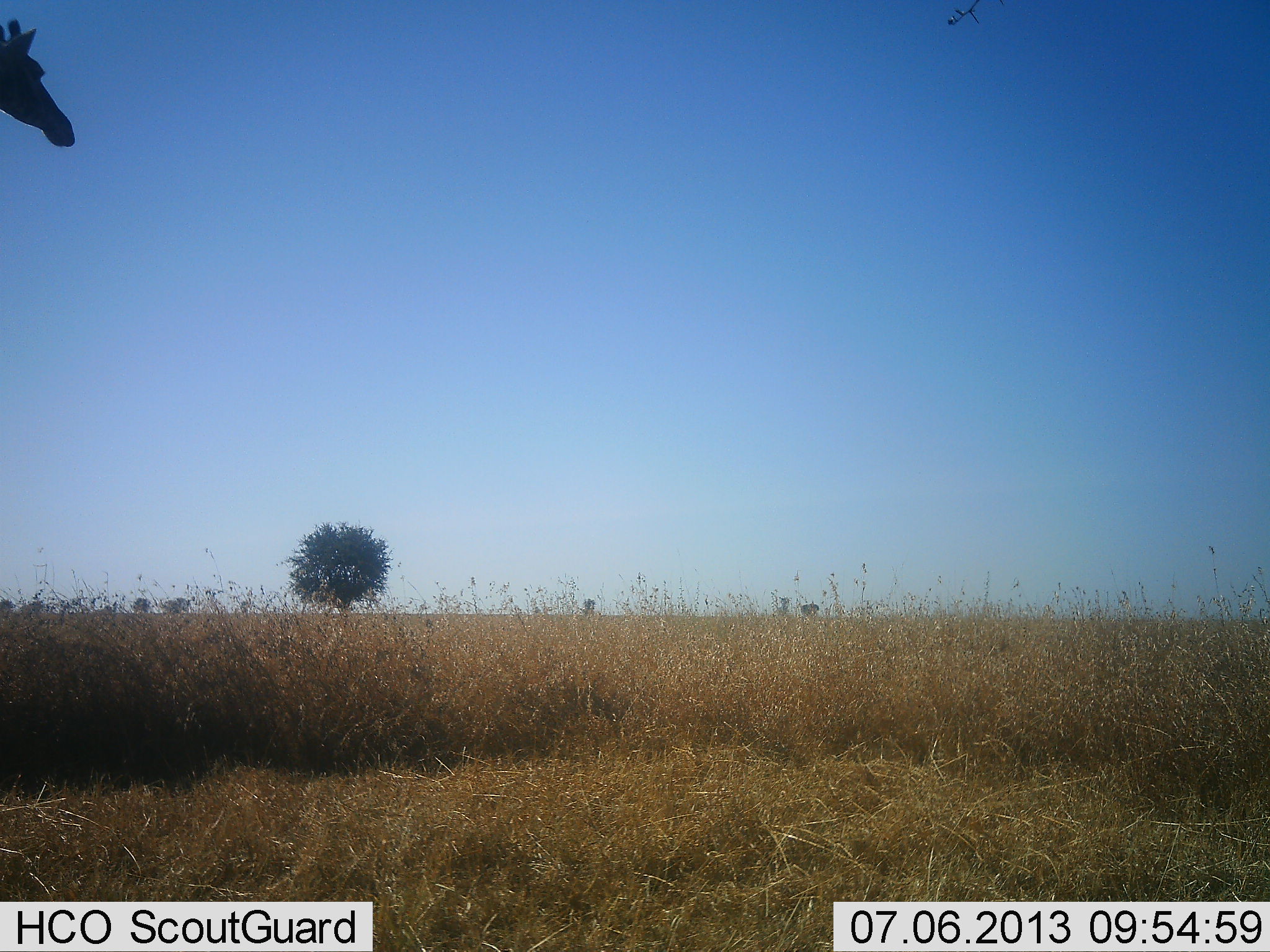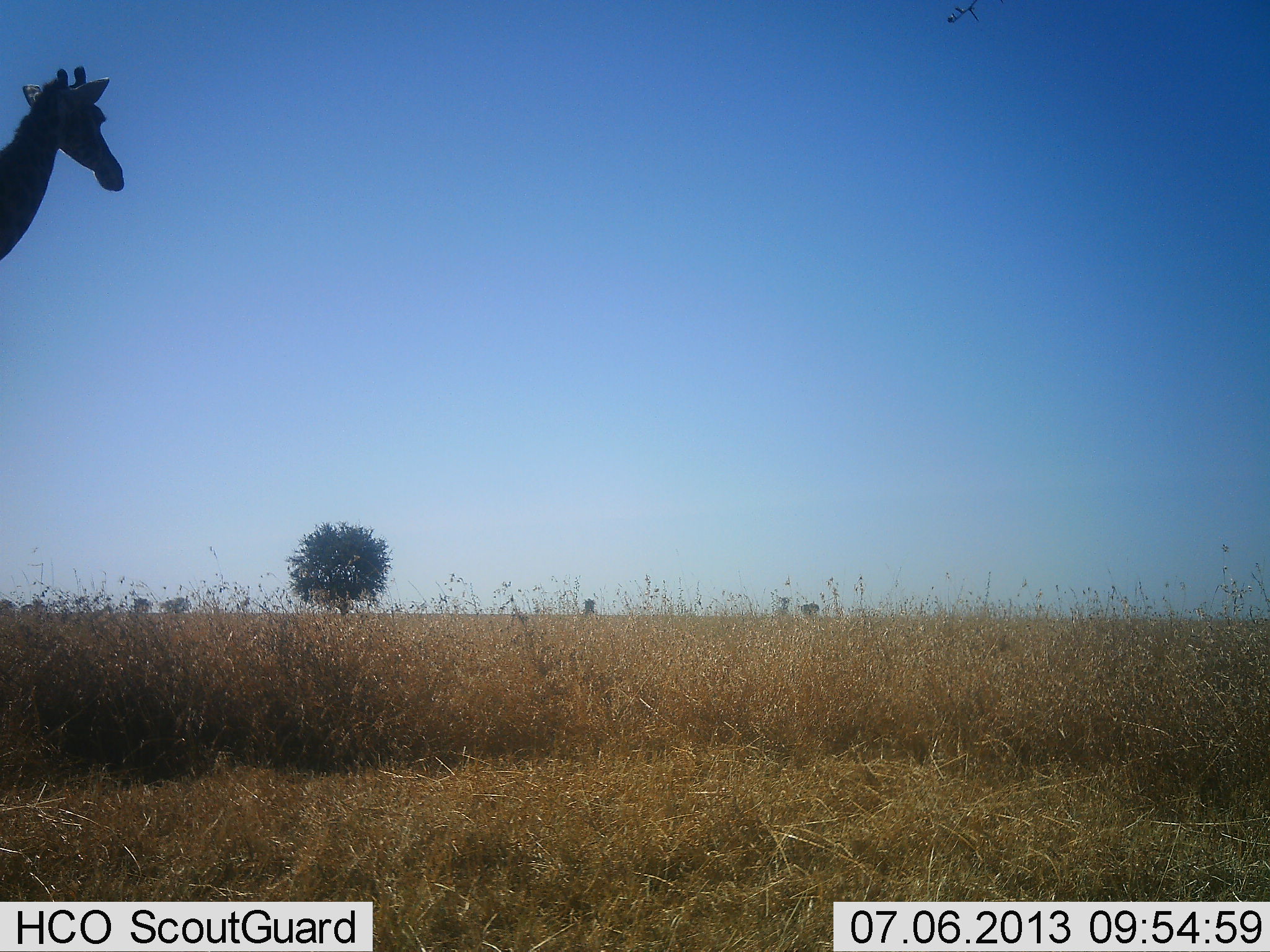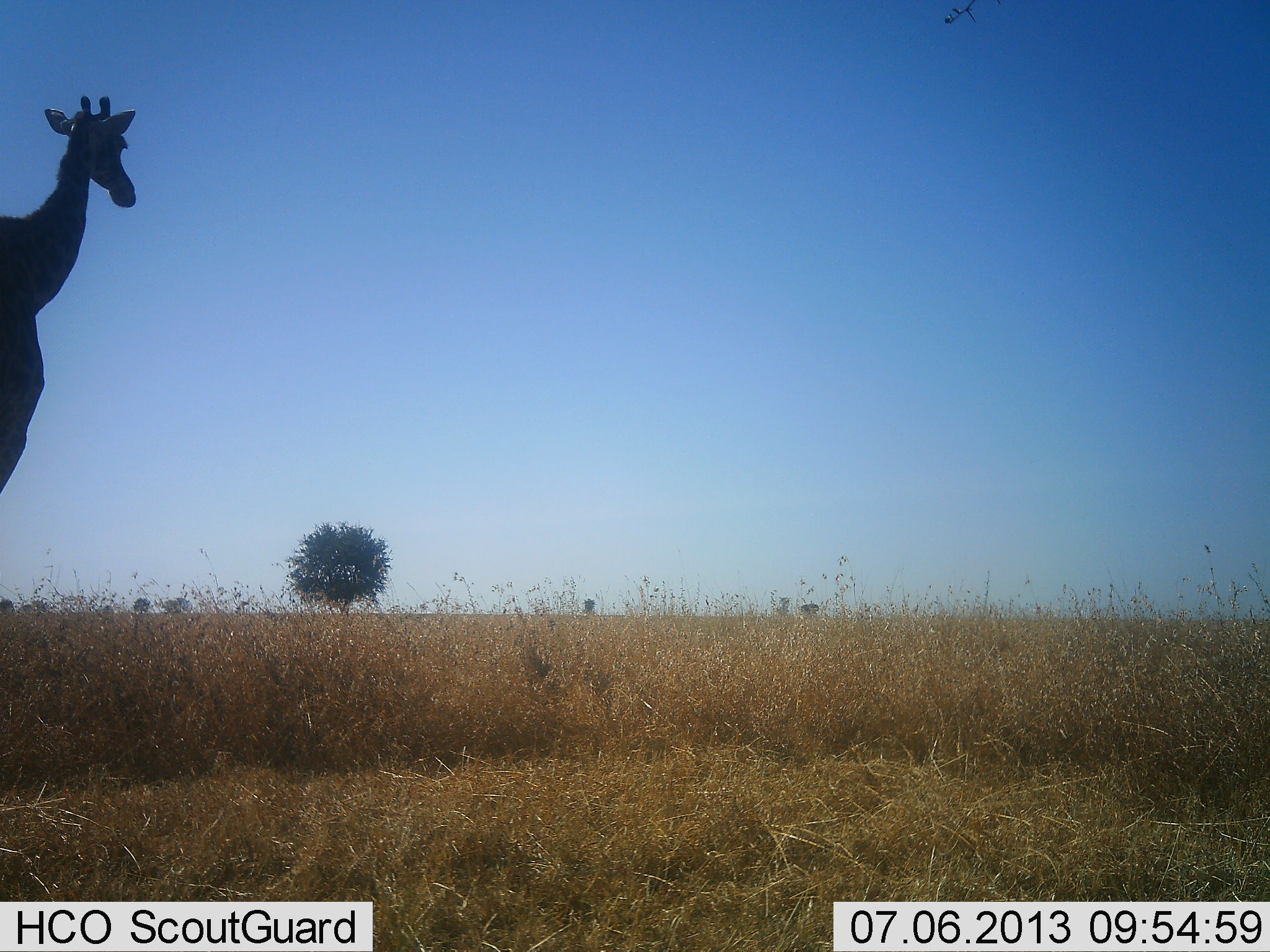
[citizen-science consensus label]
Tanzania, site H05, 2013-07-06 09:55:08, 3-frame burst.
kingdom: Animalia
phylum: Chordata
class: Mammalia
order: Artiodactyla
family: Giraffidae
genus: Giraffa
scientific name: Giraffa camelopardalis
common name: giraffe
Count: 1.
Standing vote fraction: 30%.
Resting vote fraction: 0%.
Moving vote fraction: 70%.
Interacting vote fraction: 0%.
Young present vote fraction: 0%.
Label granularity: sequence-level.